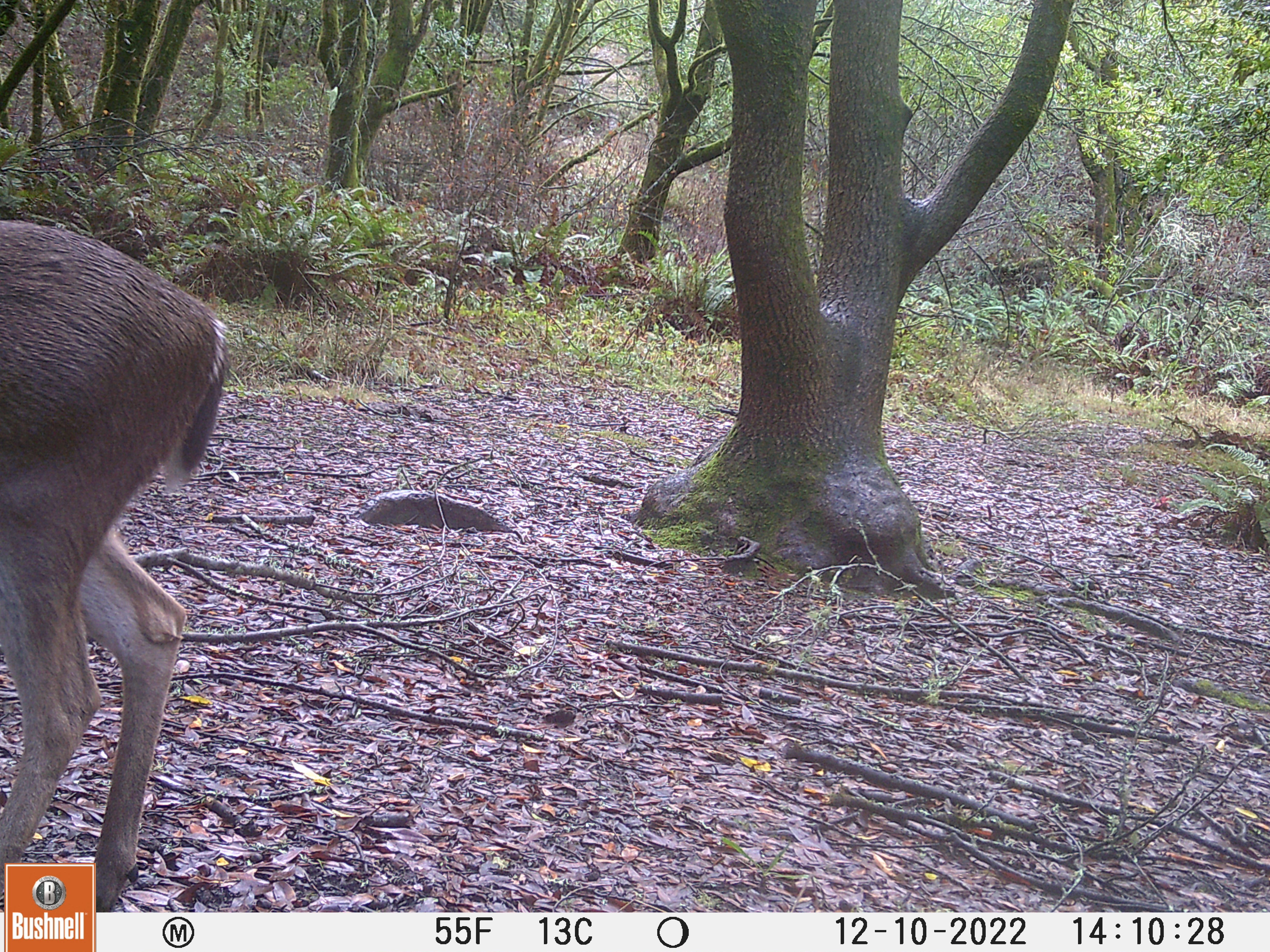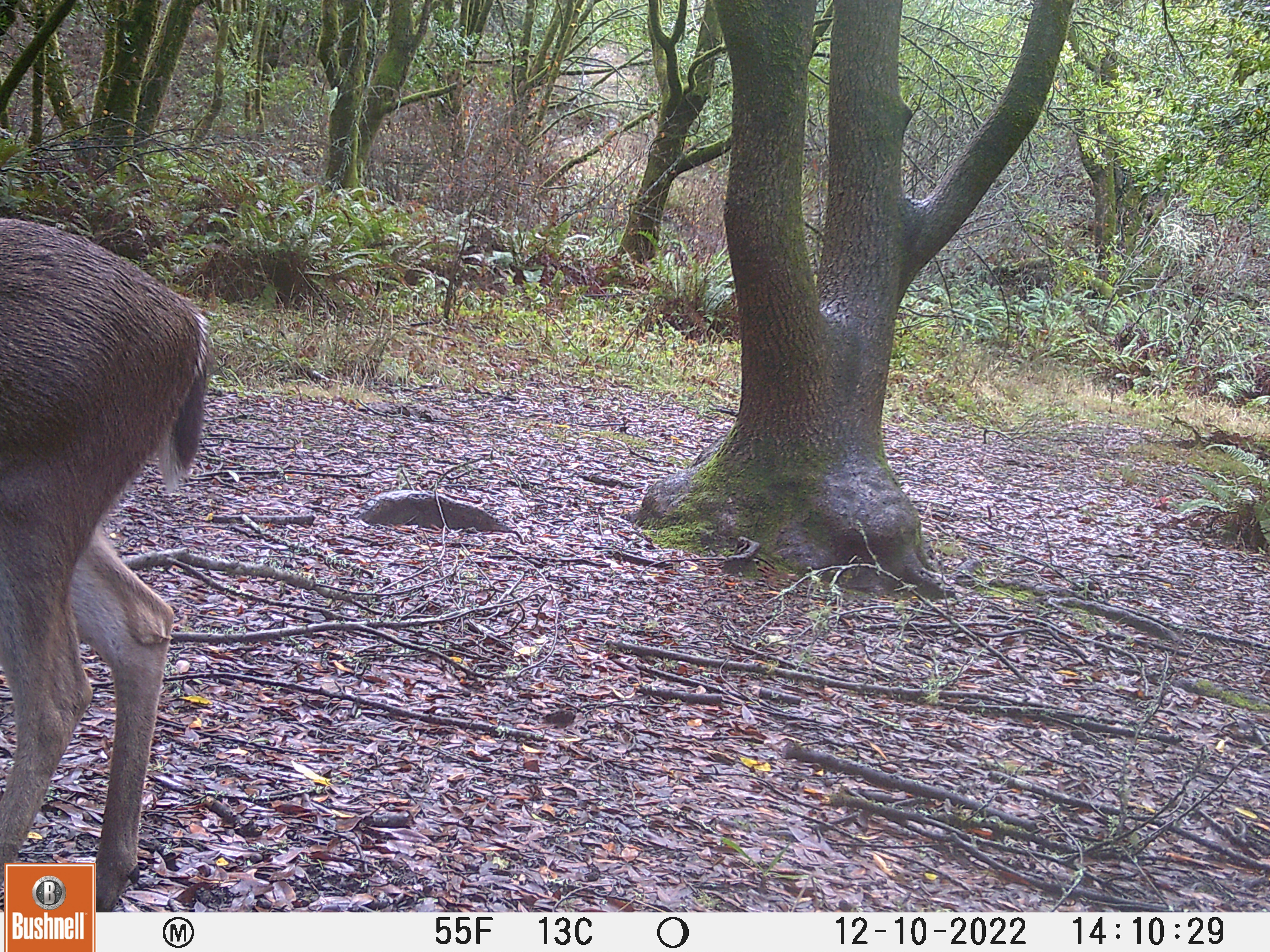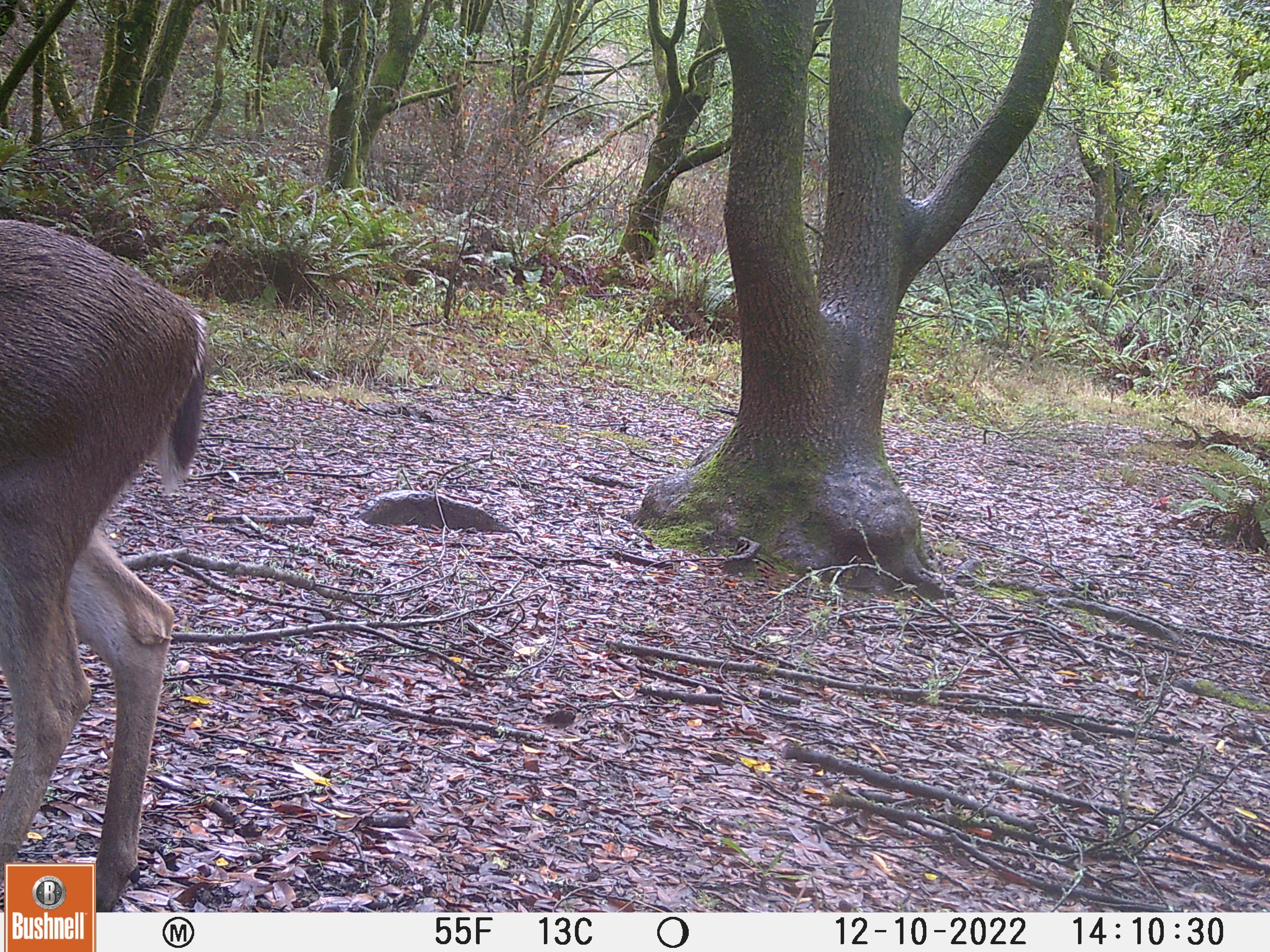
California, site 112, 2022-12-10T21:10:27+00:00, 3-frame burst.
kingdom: Animalia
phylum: Chordata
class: Mammalia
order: Artiodactyla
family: Cervidae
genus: Odocoileus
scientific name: Odocoileus hemionus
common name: mule deer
Mule deer (Odocoileus hemionus).